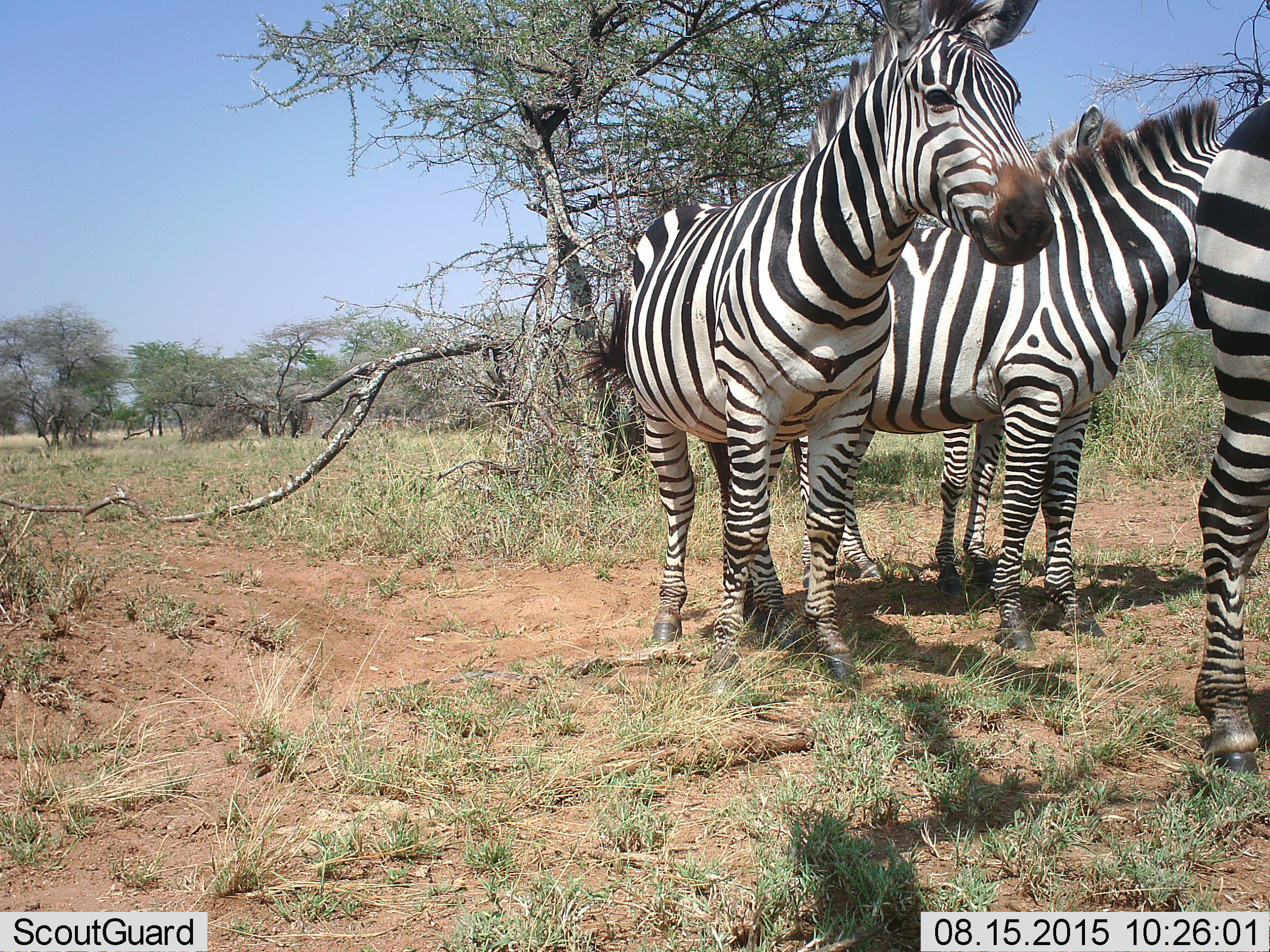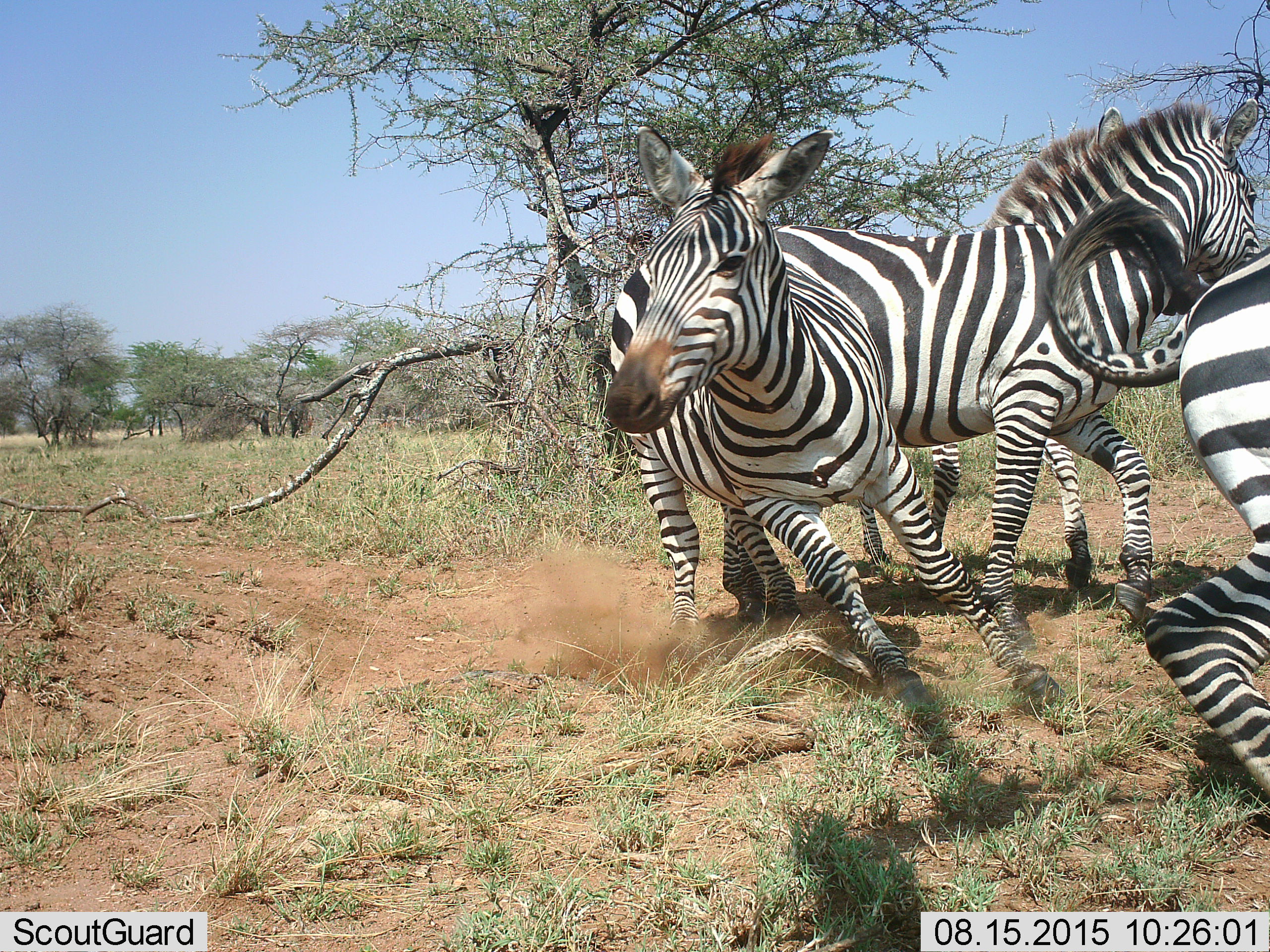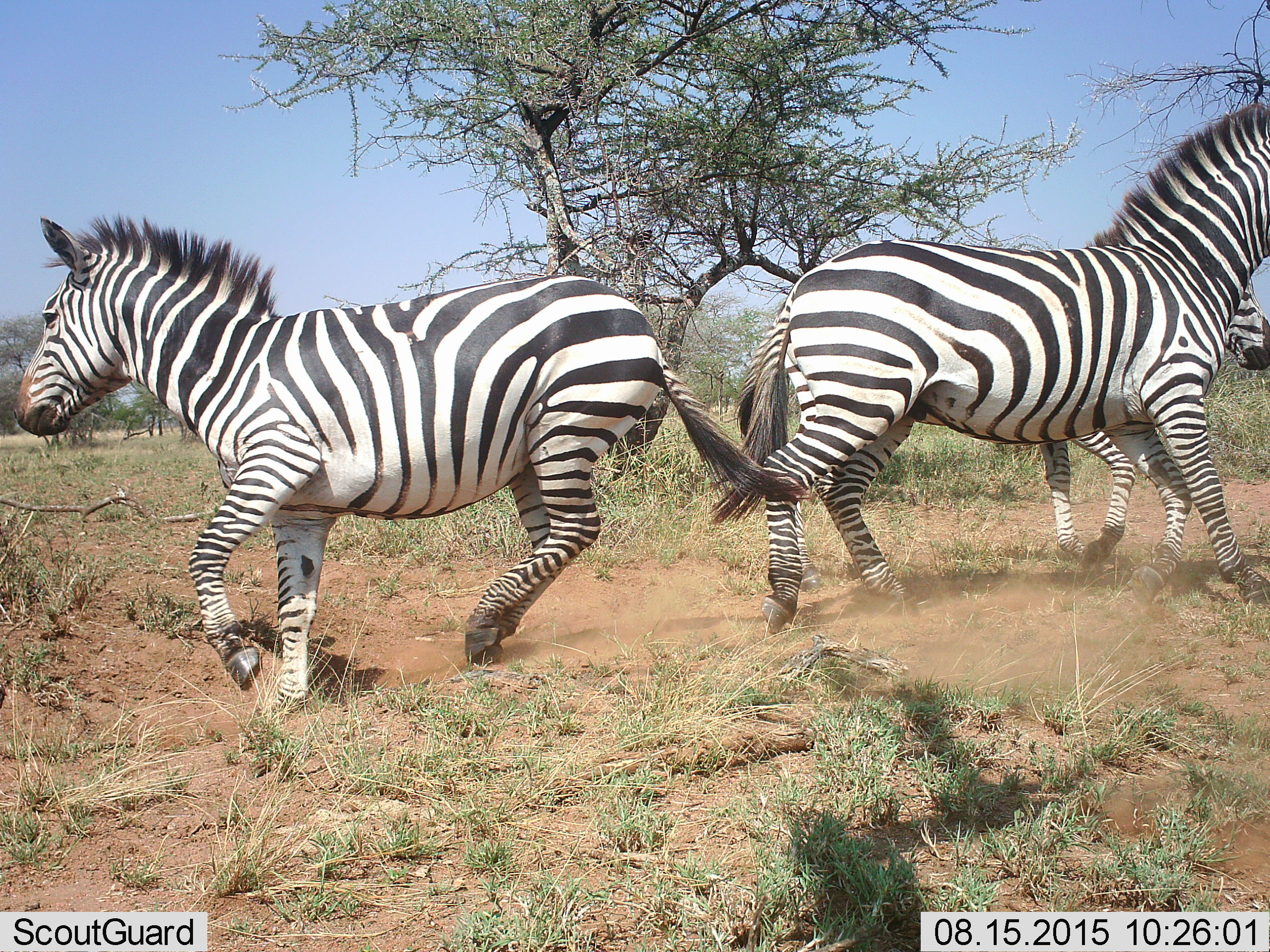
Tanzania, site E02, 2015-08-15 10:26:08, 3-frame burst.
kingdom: Animalia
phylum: Chordata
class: Mammalia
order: Perissodactyla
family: Equidae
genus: Equus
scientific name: Equus quagga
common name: plains zebra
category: zebra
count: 4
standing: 56%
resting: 0%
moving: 78%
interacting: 11%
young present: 0%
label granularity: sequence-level